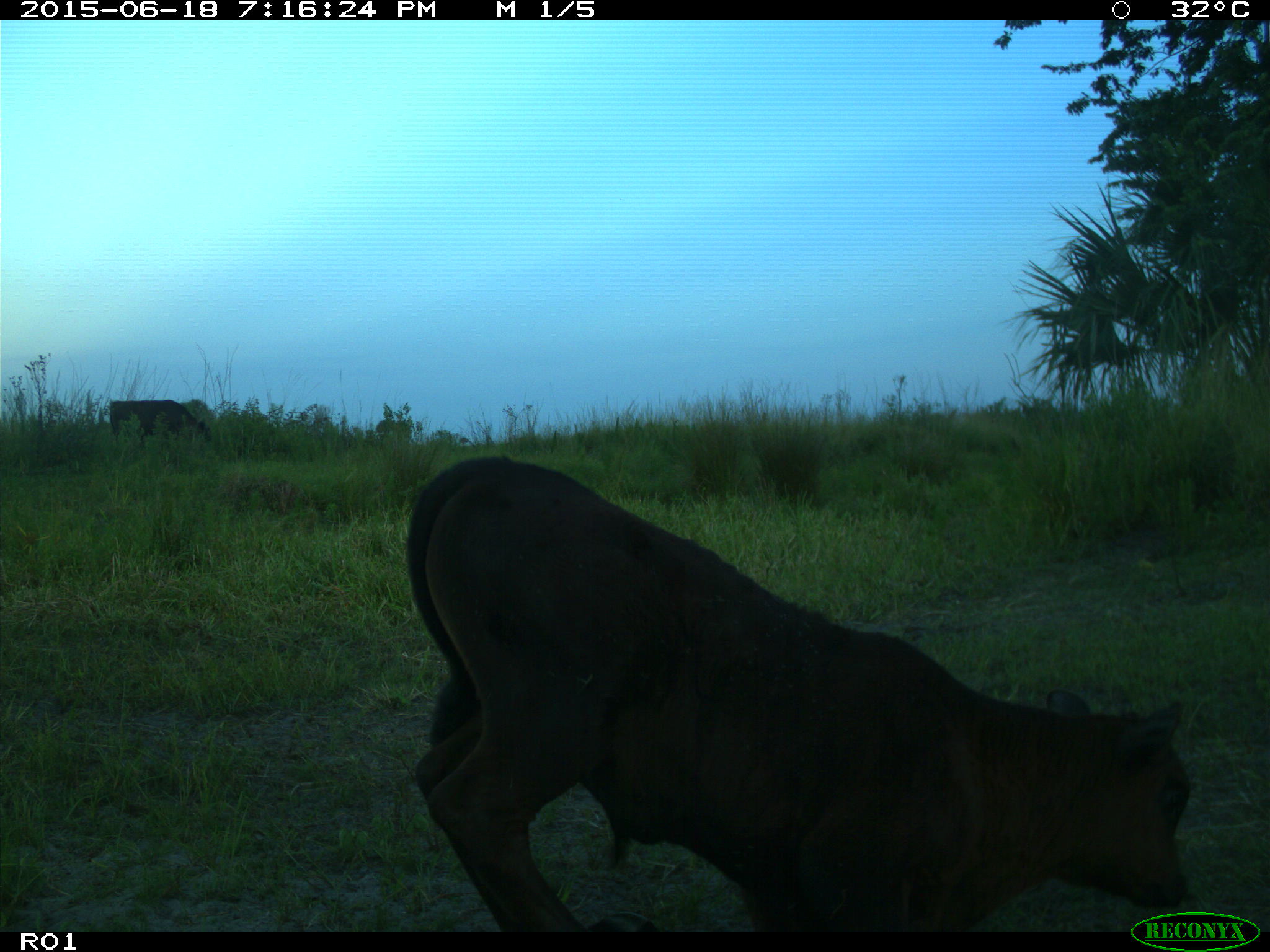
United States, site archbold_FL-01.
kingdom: Animalia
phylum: Chordata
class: Mammalia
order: Artiodactyla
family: Bovidae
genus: Bos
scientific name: Bos taurus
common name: domestic cow